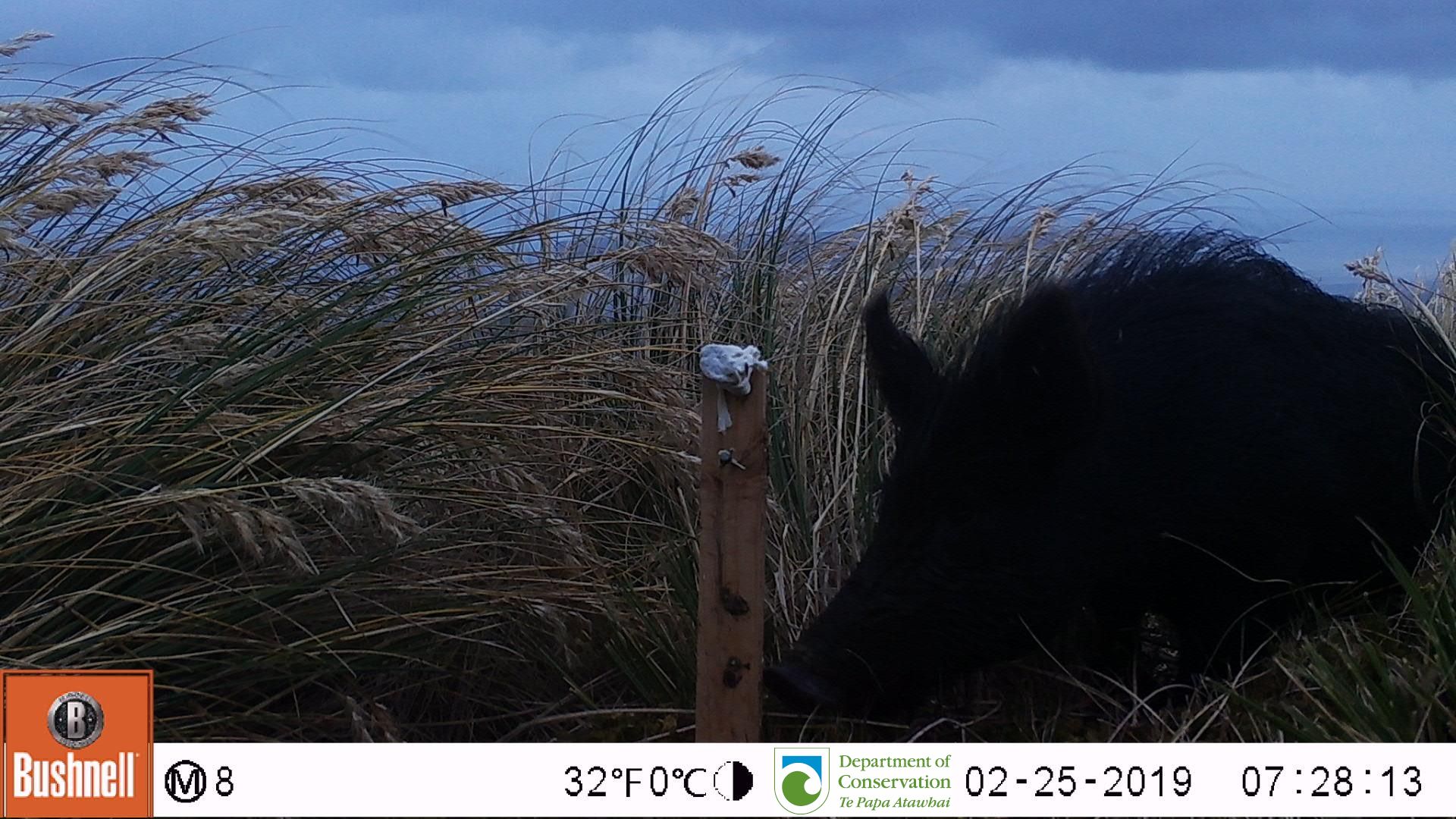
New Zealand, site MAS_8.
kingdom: Animalia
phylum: Chordata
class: Mammalia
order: Artiodactyla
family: Suidae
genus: Sus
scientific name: Sus scrofa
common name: pig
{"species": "pig (Sus scrofa)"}